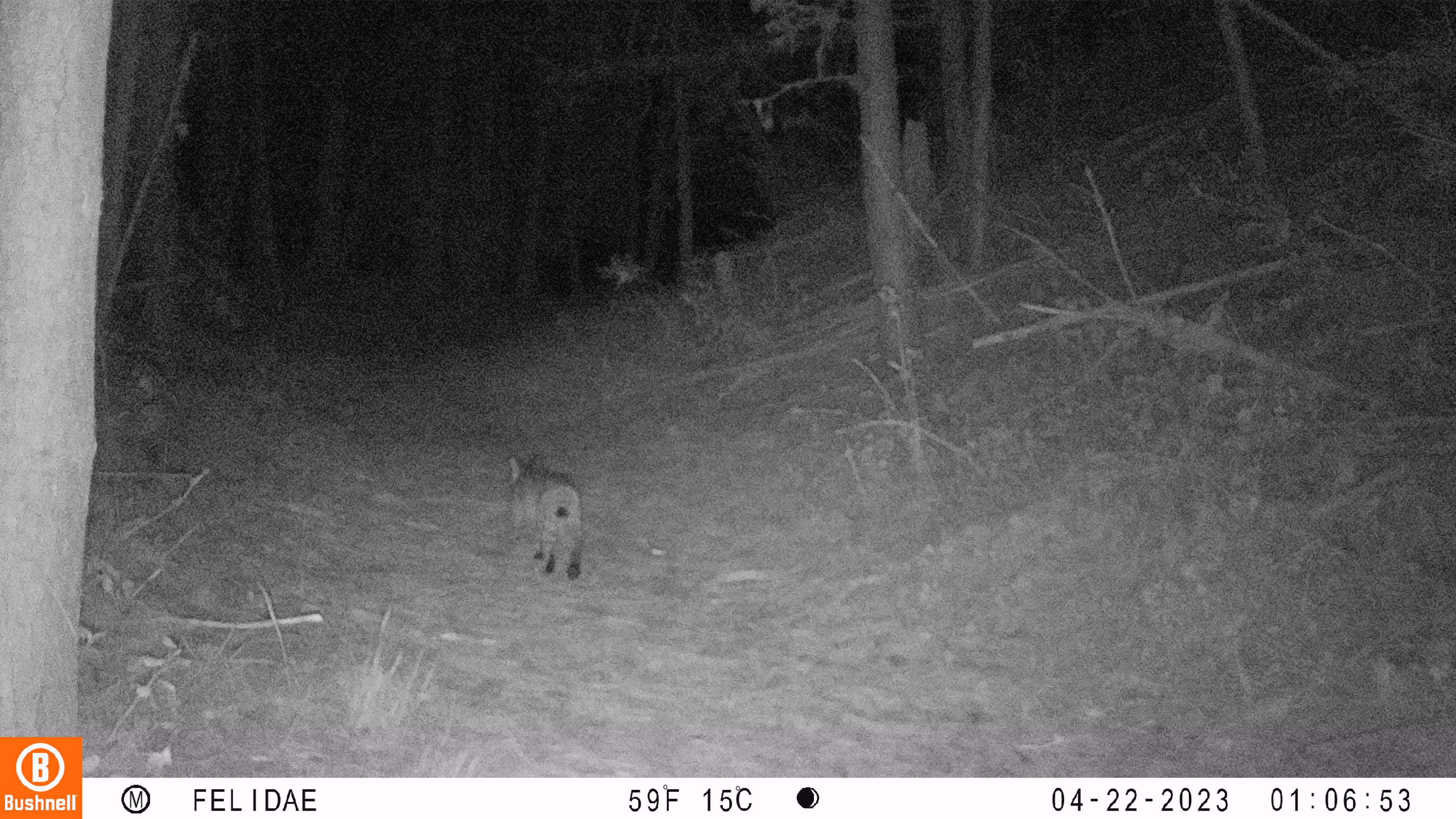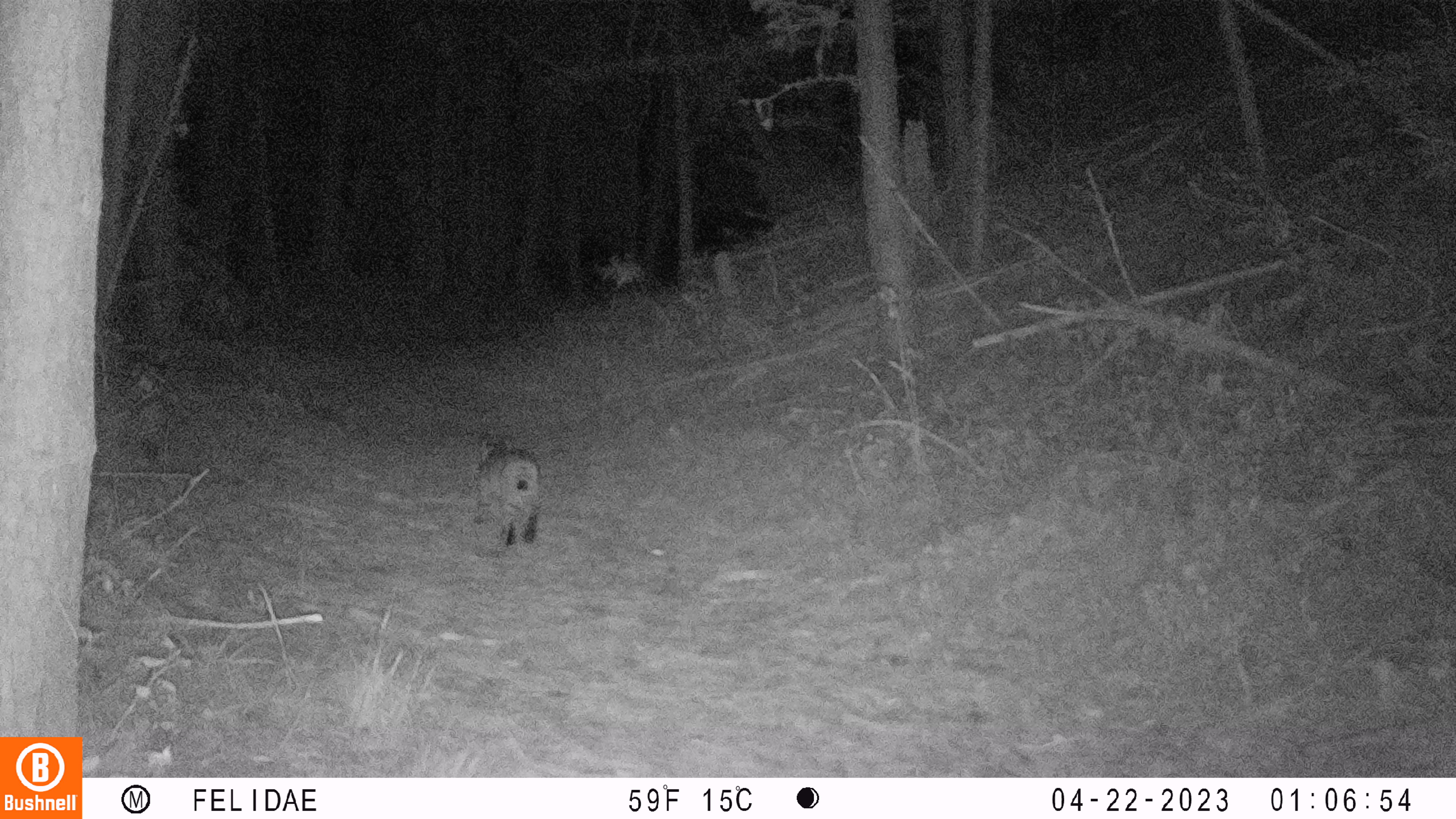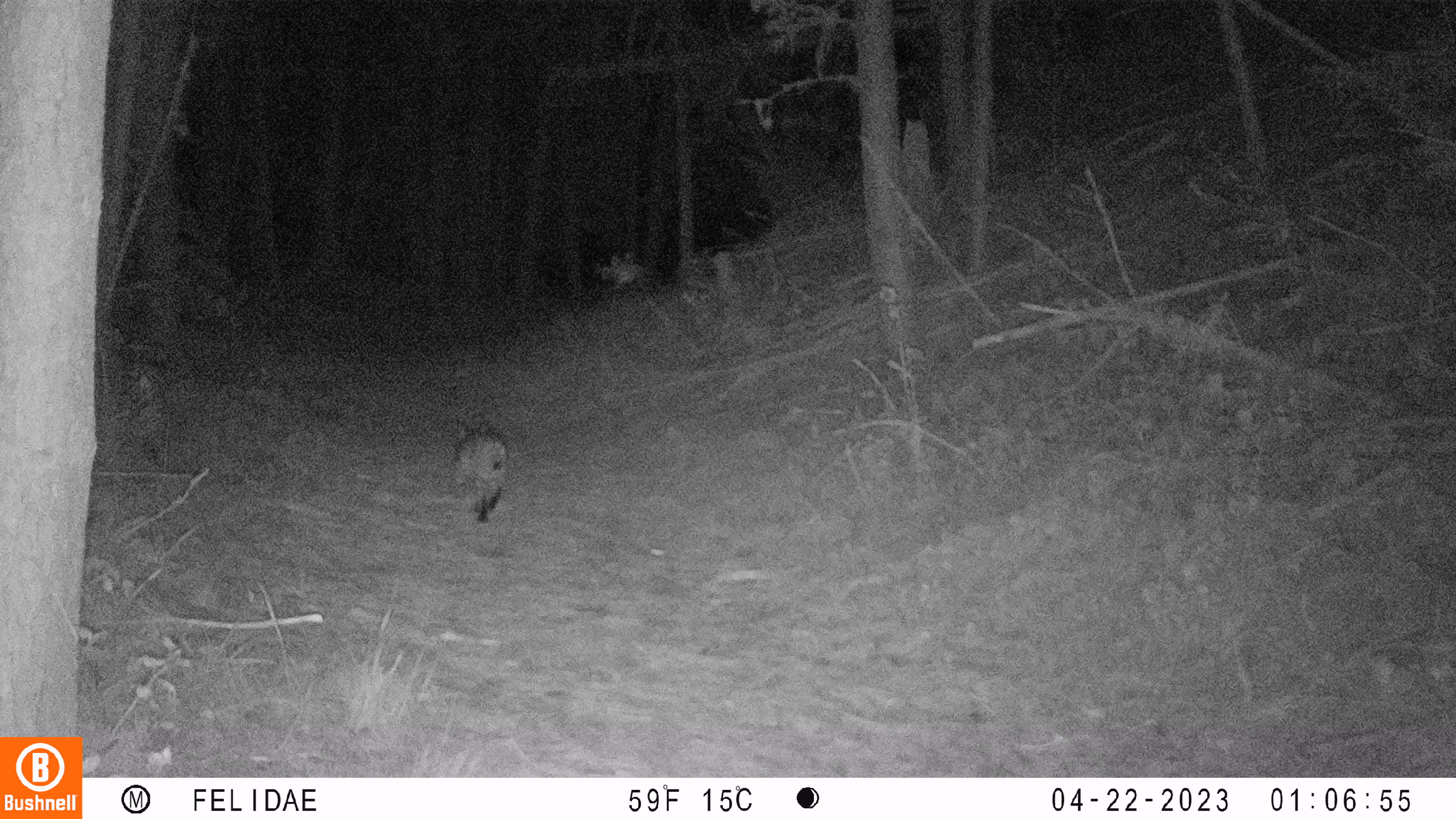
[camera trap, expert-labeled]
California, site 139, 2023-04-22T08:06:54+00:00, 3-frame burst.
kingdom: Animalia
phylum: Chordata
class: Mammalia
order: Carnivora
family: Felidae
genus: Lynx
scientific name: Lynx rufus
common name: bobcat